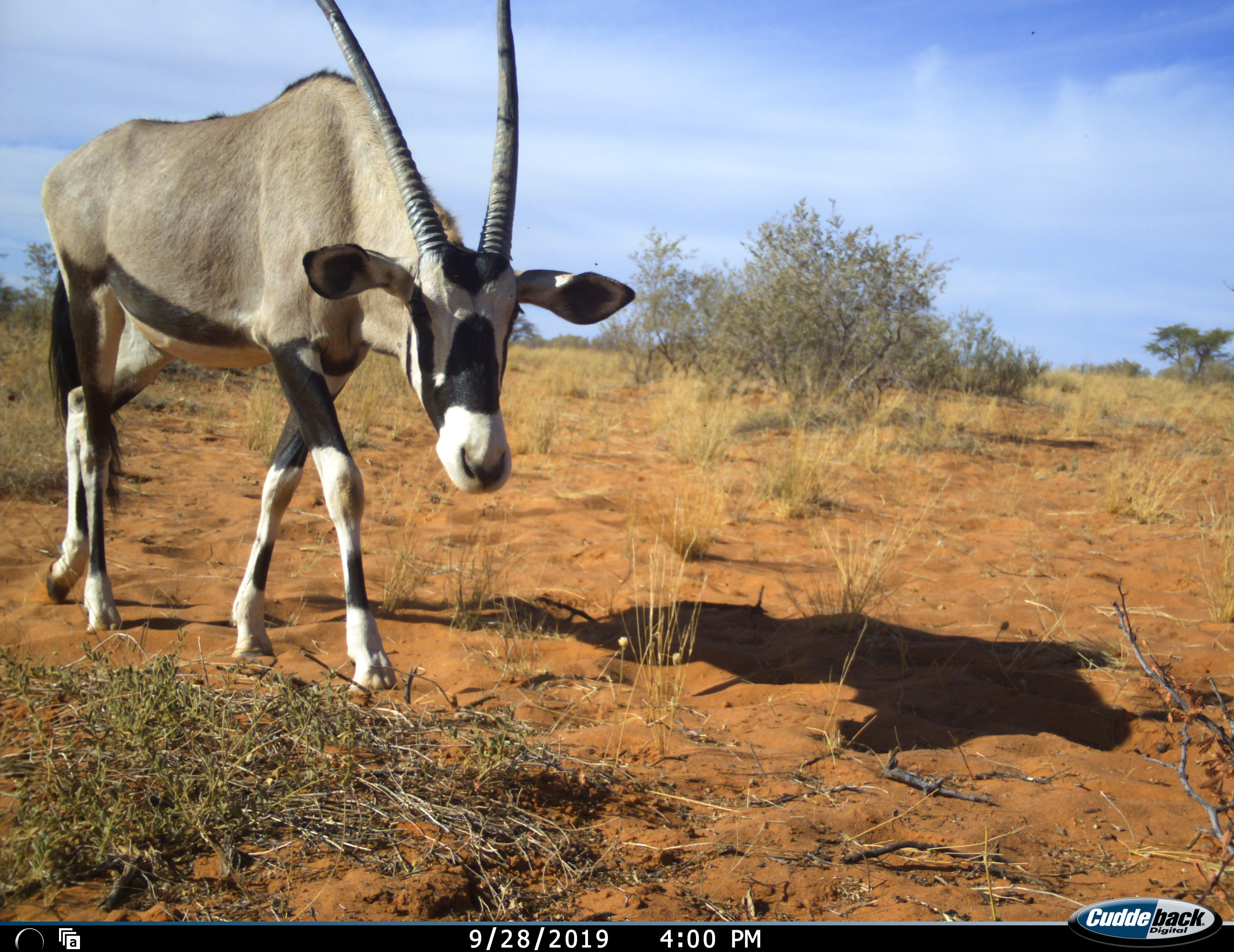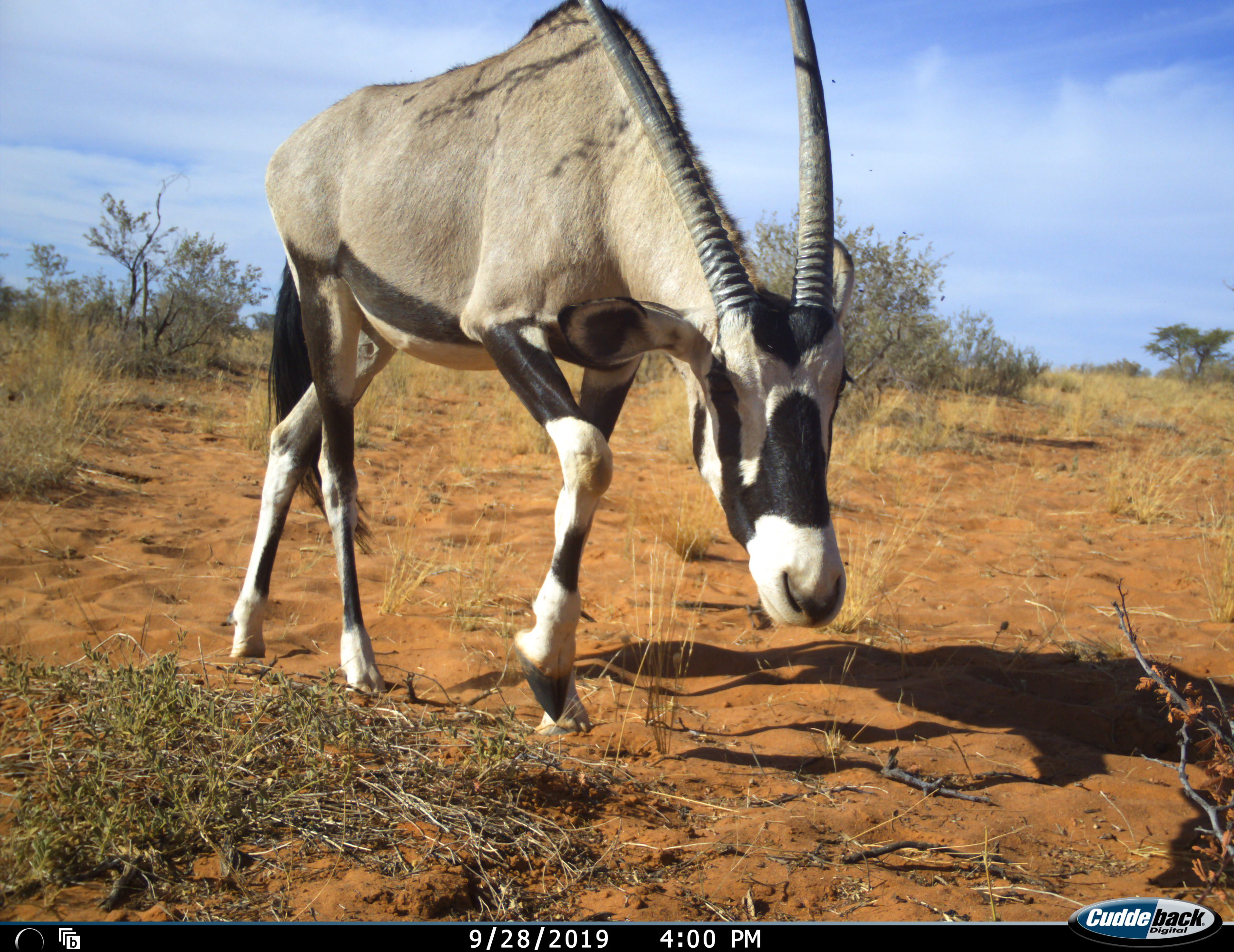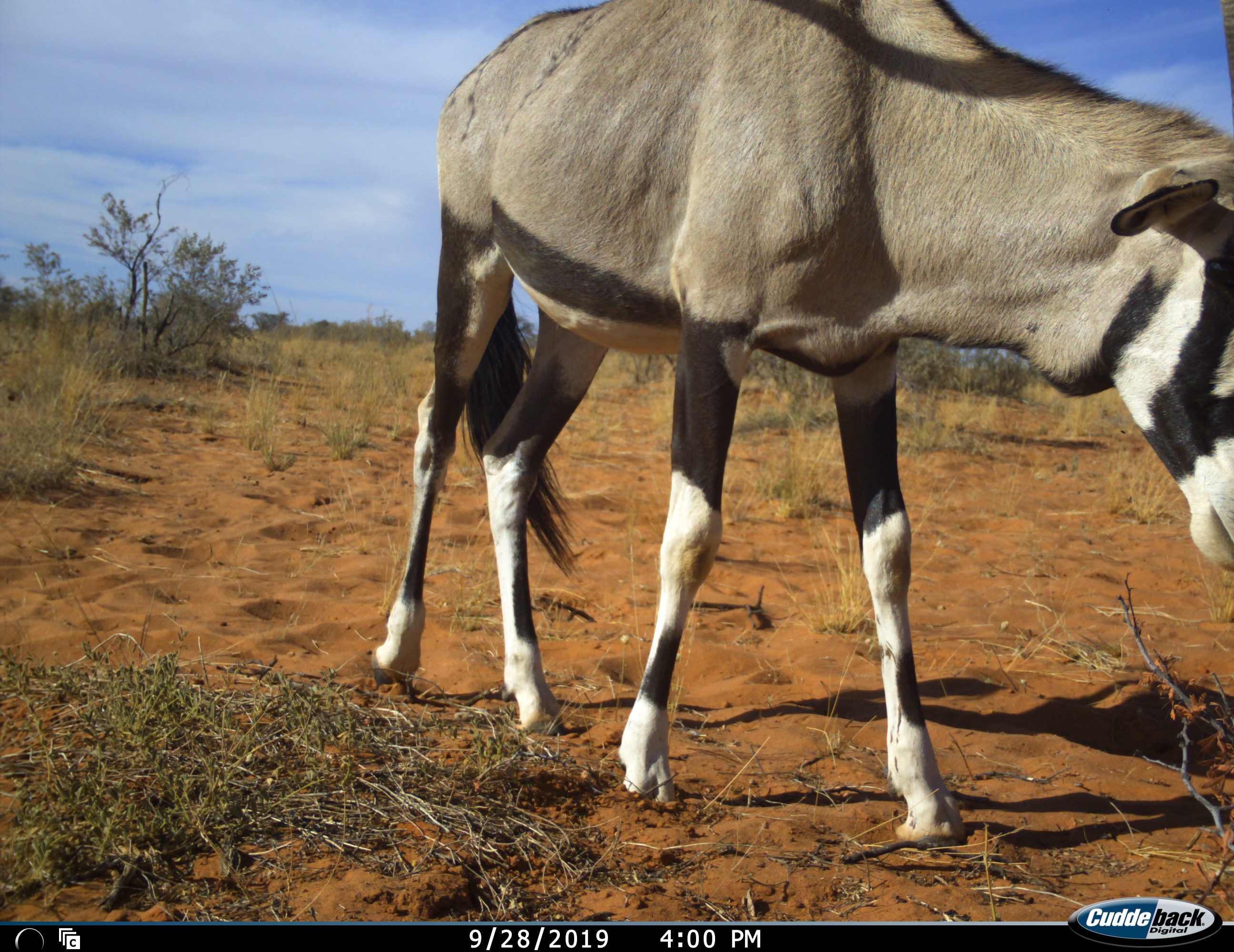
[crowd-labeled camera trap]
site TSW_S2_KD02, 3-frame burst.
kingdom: Animalia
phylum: Chordata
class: Mammalia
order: Artiodactyla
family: Bovidae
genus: Oryx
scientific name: Oryx gazella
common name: gemsbok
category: oryx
Oryx (gemsbok) (Oryx gazella), count 1. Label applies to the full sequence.